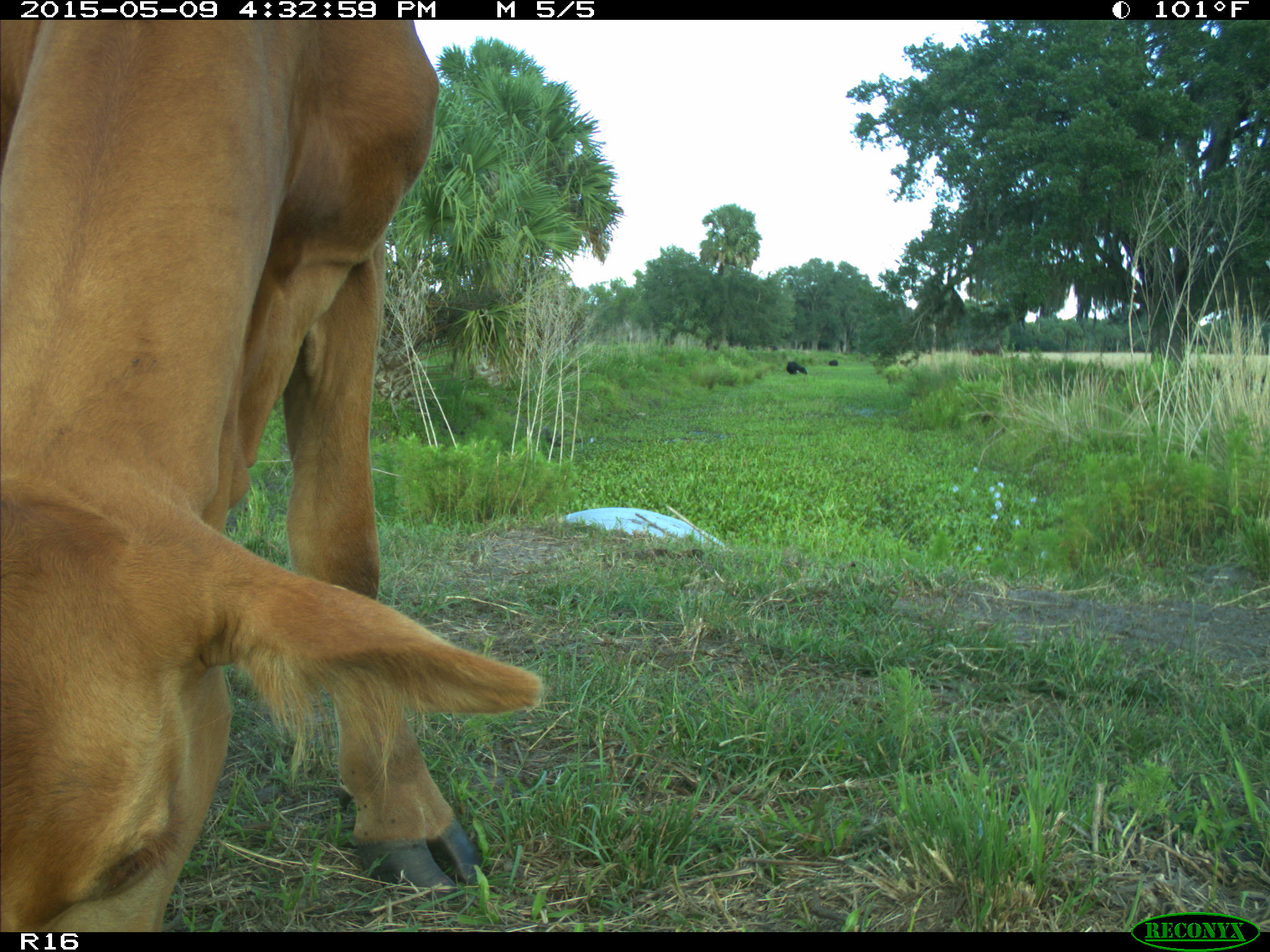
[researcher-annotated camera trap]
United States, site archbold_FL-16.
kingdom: Animalia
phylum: Chordata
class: Mammalia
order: Artiodactyla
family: Bovidae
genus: Bos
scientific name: Bos taurus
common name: domestic cow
Bos taurus (domestic cow).